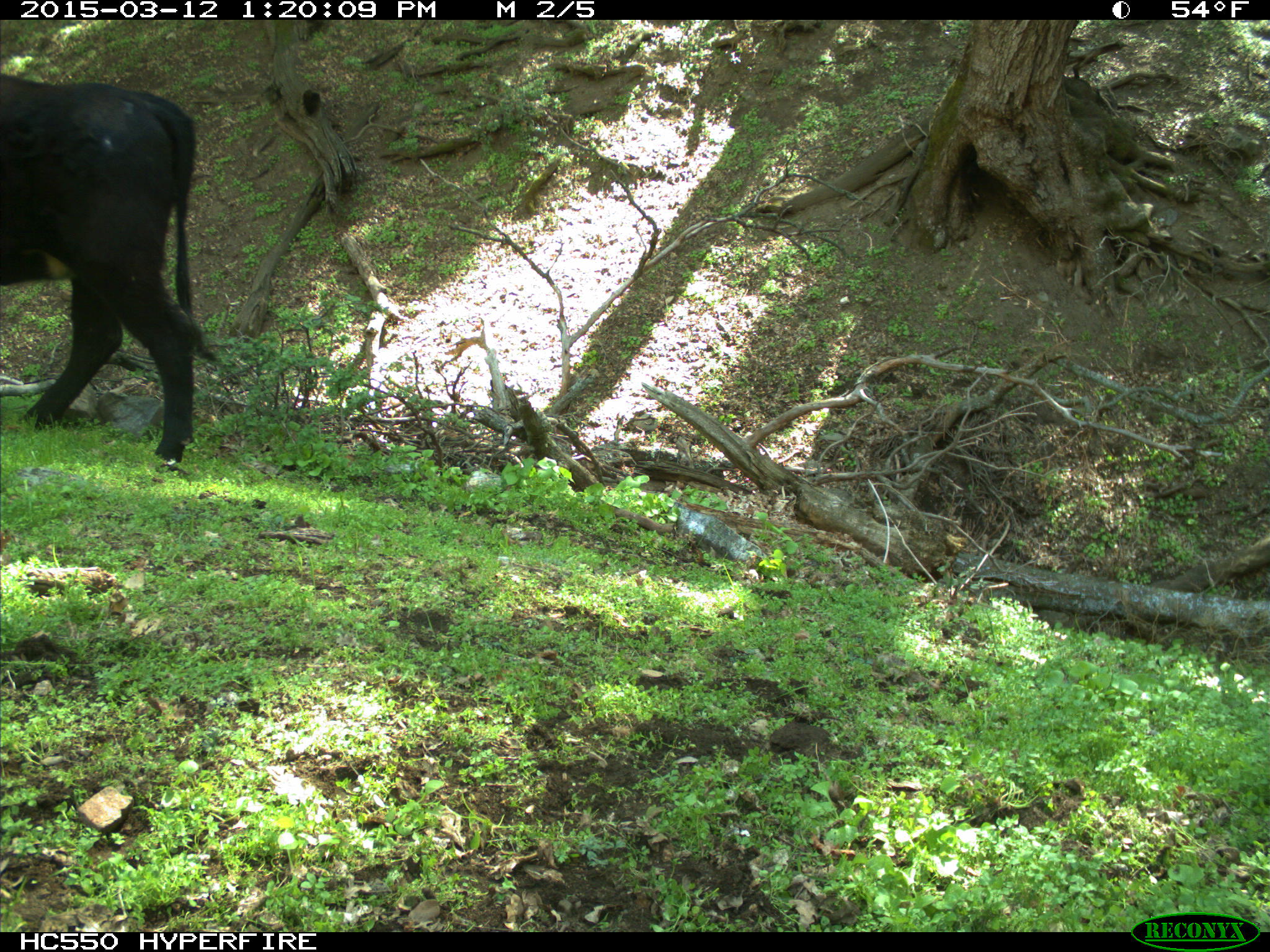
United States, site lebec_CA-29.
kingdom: Animalia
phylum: Chordata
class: Mammalia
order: Artiodactyla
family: Bovidae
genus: Bos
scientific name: Bos taurus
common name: domestic cow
Bos taurus (domestic cow).